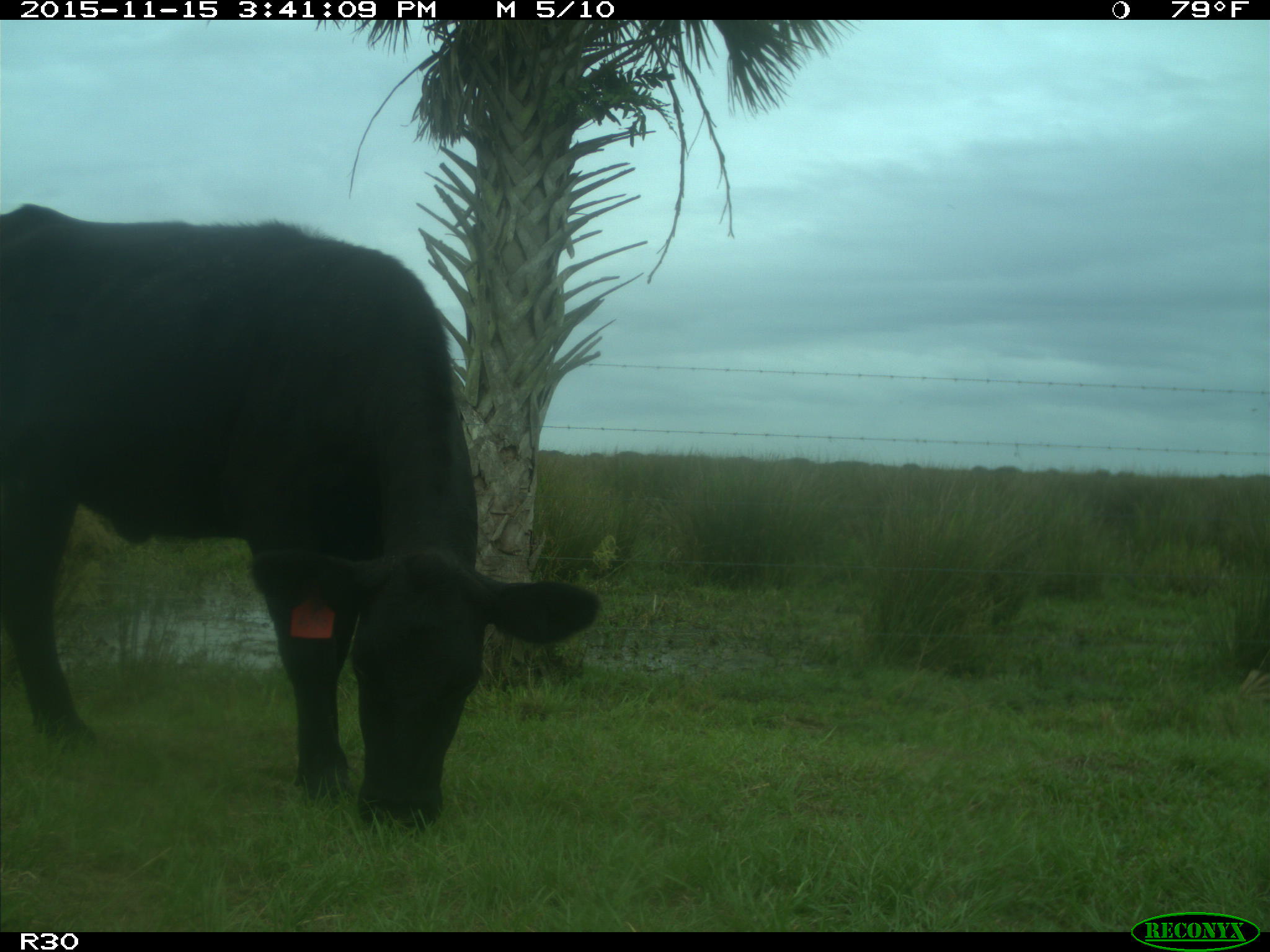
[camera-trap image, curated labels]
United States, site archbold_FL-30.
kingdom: Animalia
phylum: Chordata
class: Mammalia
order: Artiodactyla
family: Bovidae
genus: Bos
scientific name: Bos taurus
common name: domestic cow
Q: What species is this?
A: Bos taurus (domestic cow).